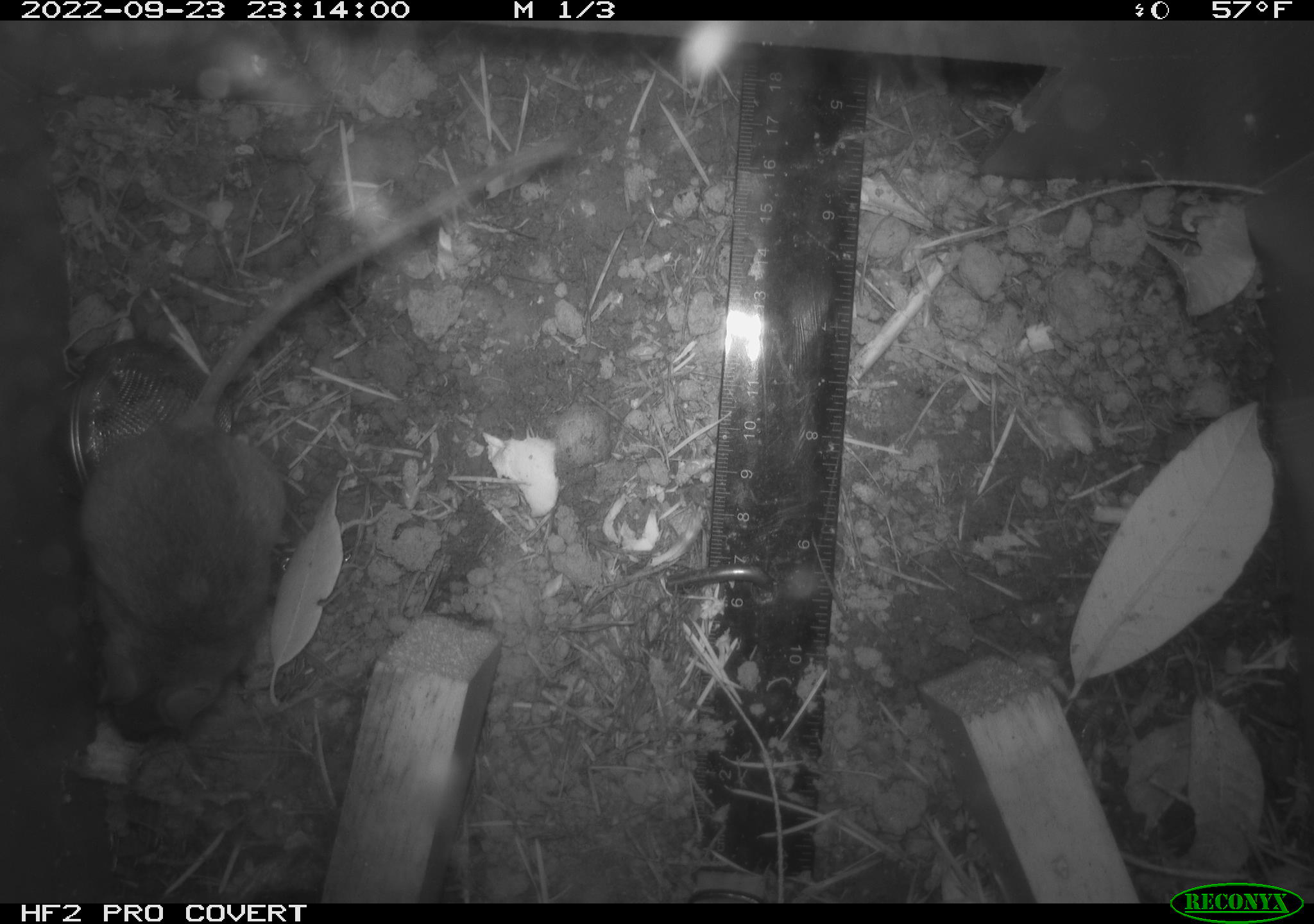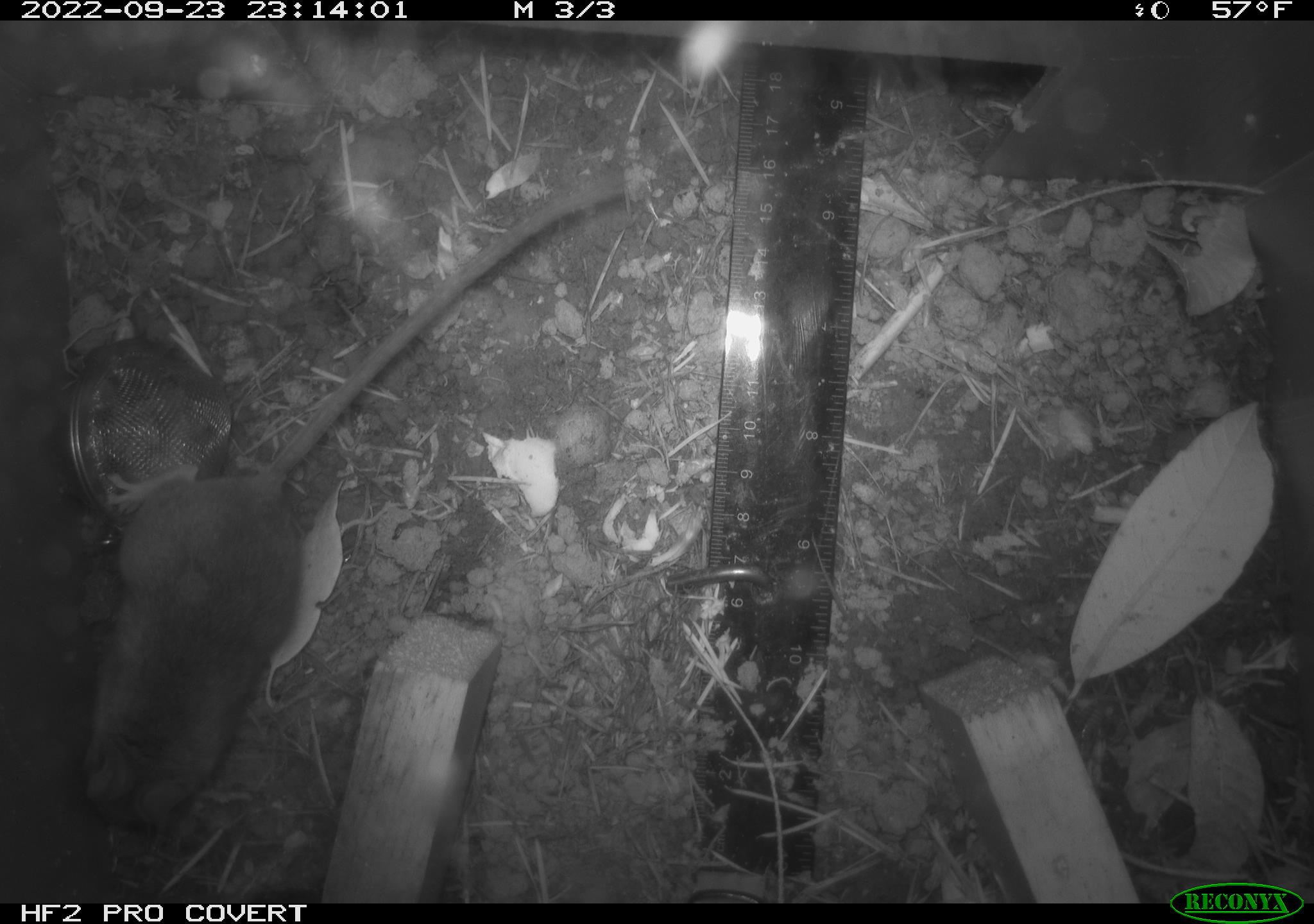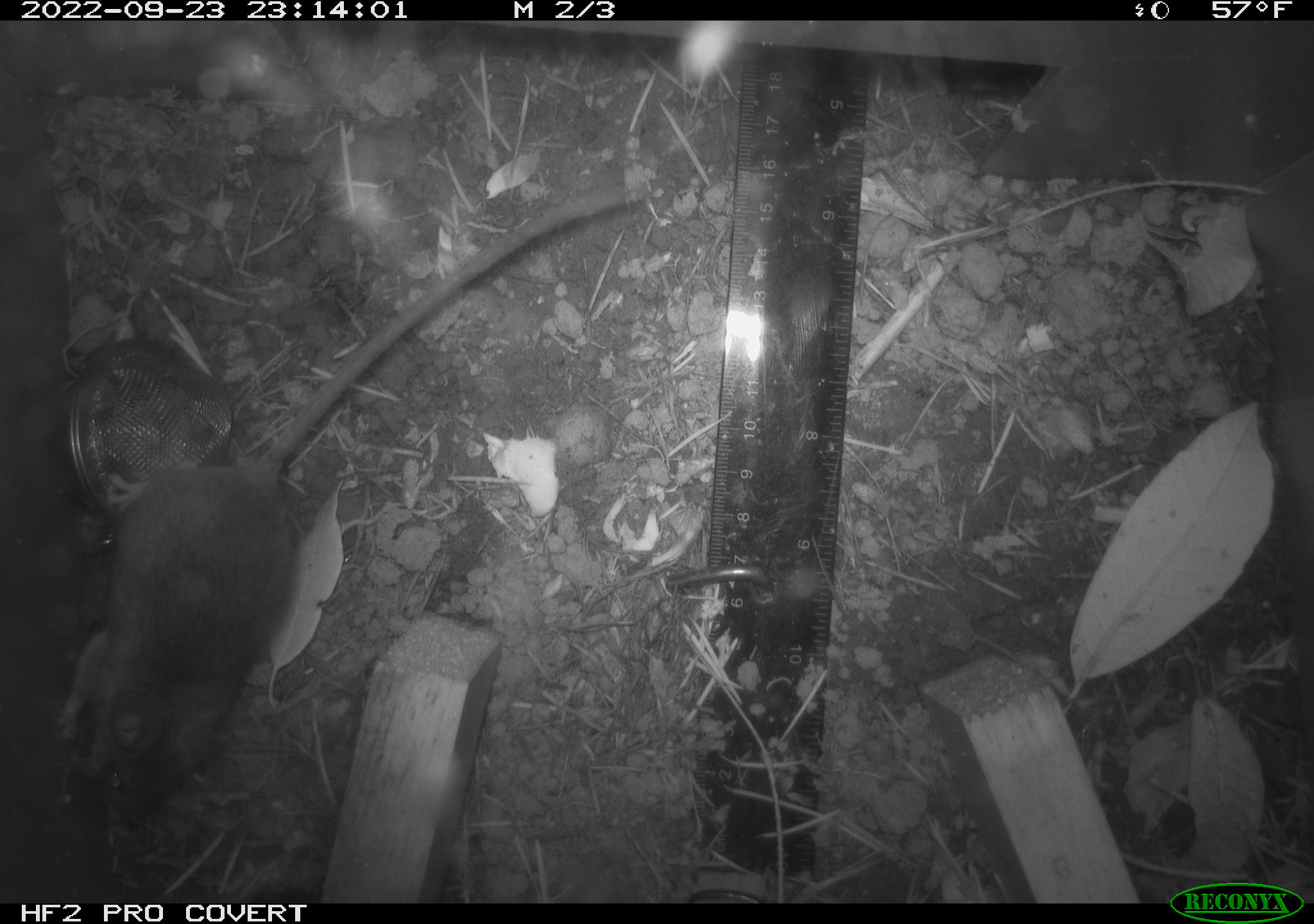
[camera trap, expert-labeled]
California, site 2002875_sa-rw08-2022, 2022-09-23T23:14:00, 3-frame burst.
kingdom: Animalia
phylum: Chordata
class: Mammalia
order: Rodentia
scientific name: Rodentia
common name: mouse species